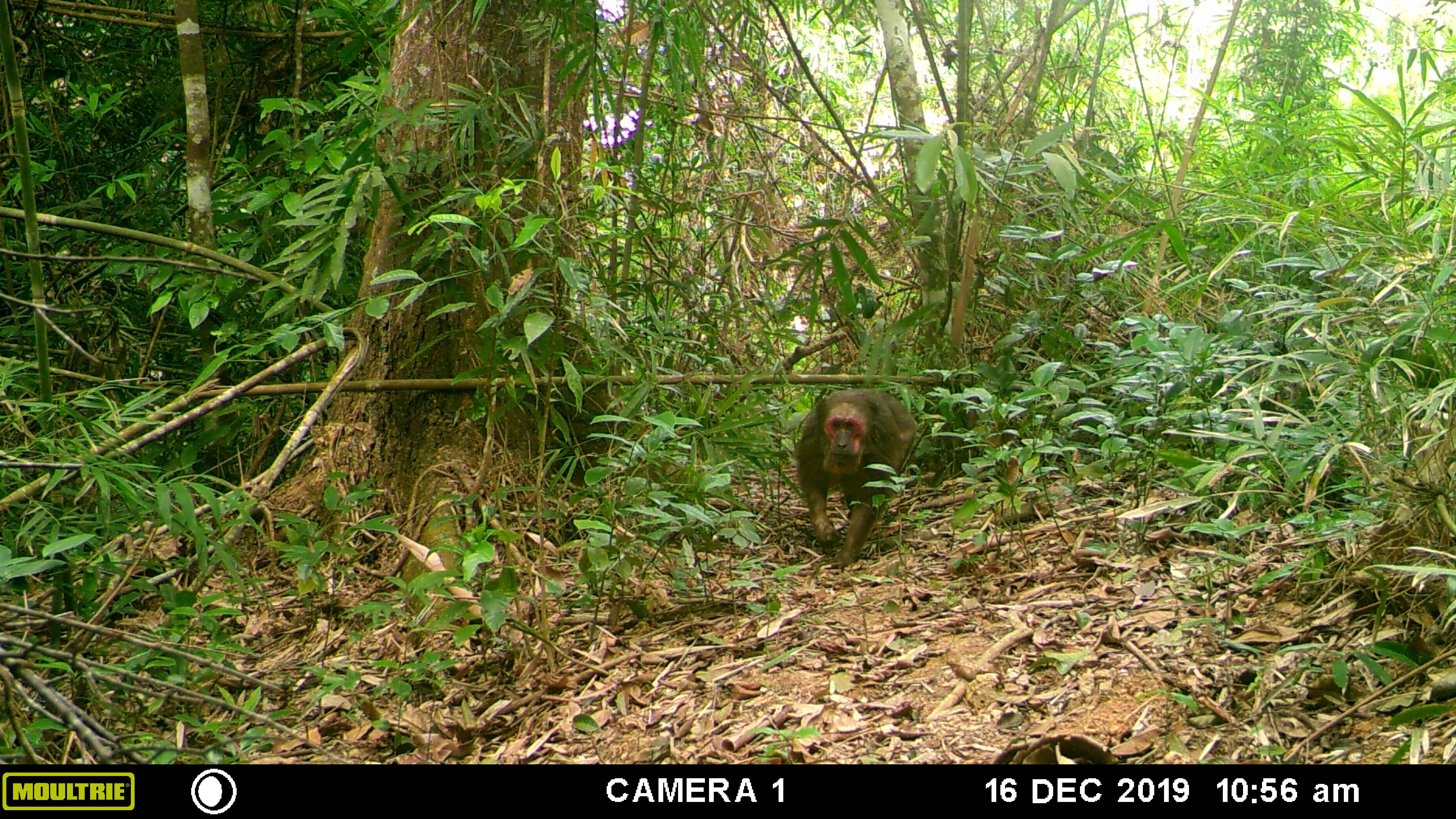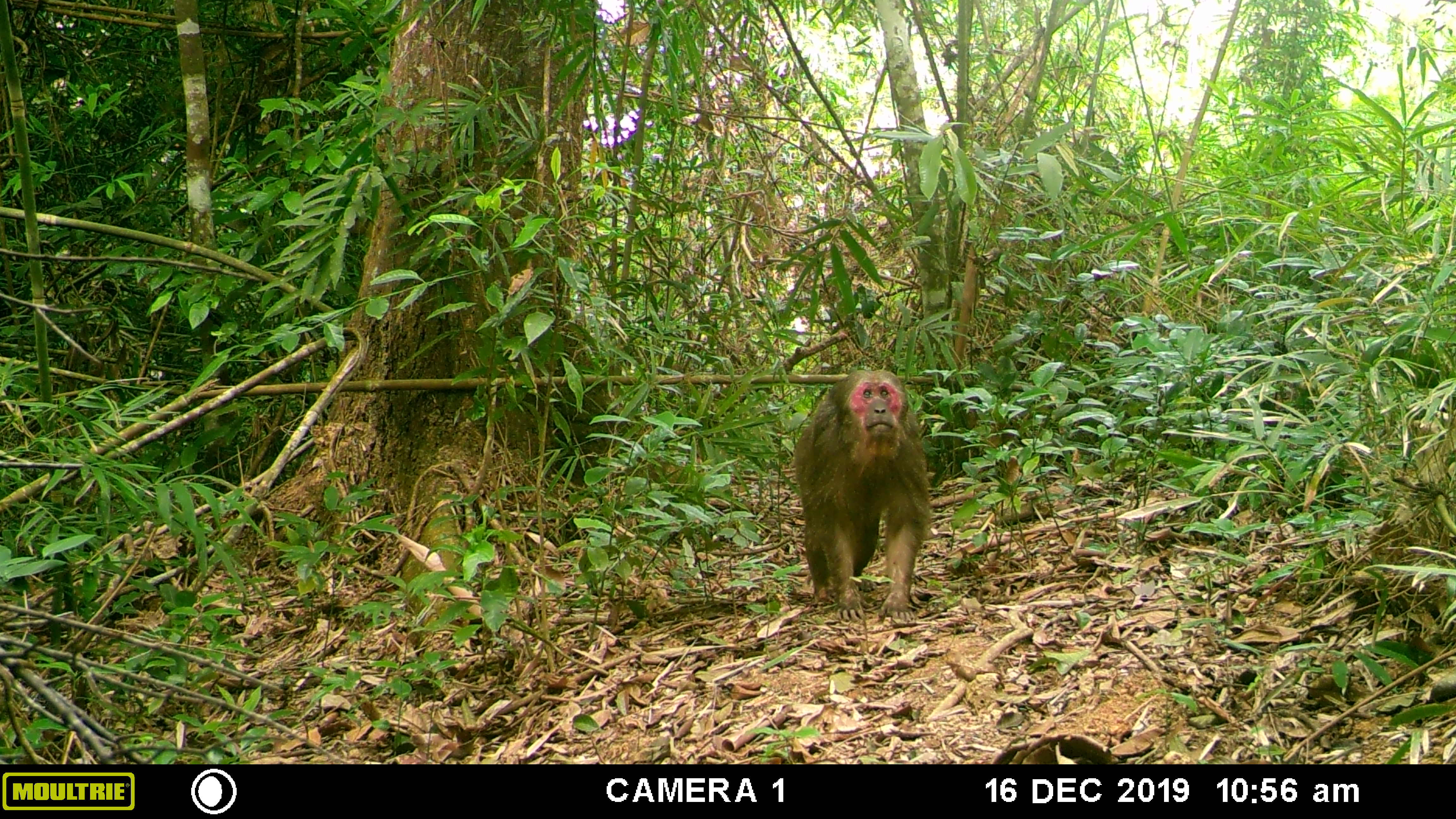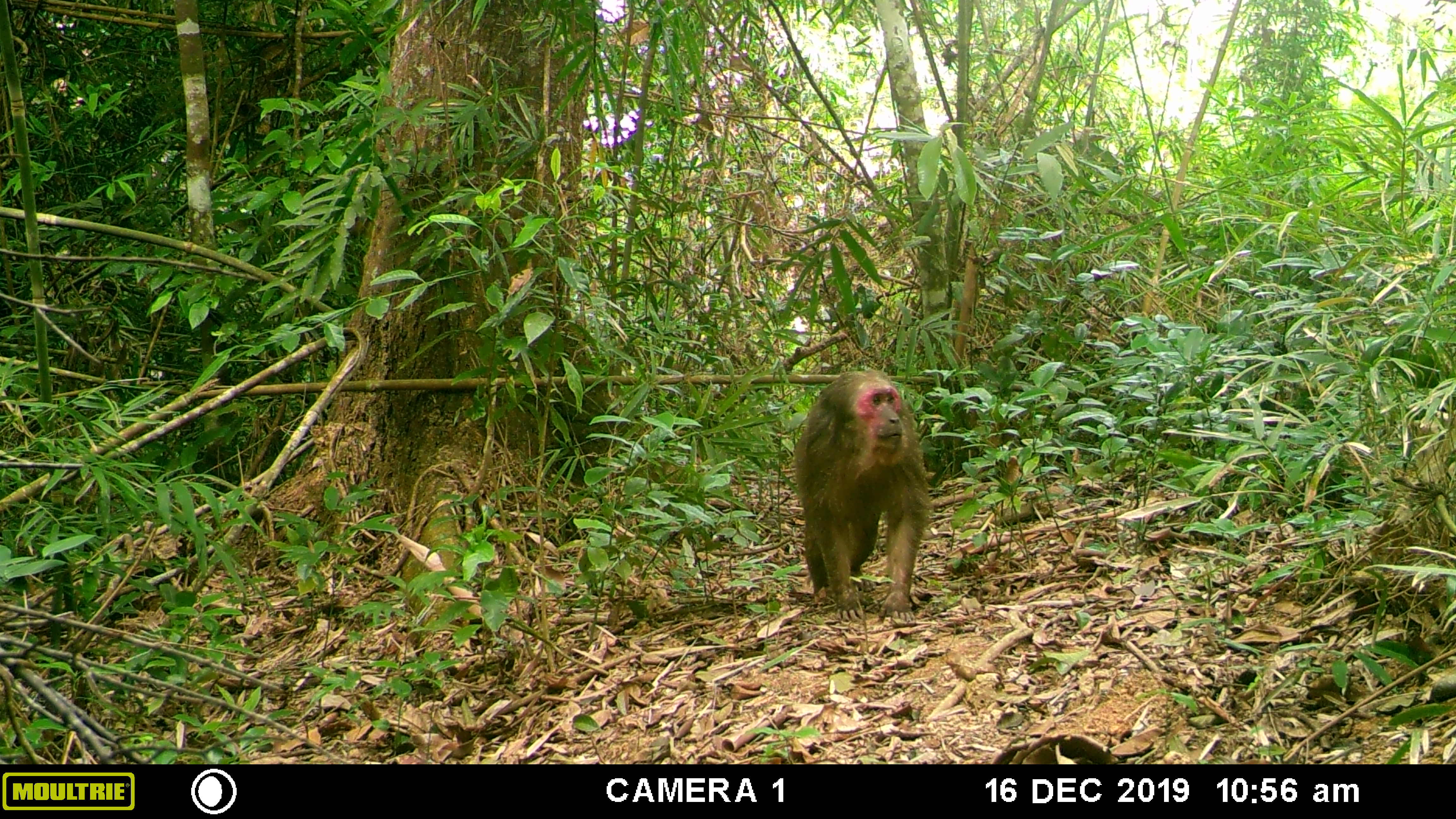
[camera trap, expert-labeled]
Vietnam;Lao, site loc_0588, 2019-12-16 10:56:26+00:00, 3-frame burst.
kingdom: Animalia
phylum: Chordata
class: Mammalia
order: Primates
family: Cercopithecidae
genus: Macaca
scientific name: Macaca arctoides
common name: stump-tailed macaque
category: stump tailed macaque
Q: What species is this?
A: Stump tailed macaque (stump-tailed macaque) (Macaca arctoides).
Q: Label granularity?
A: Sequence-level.